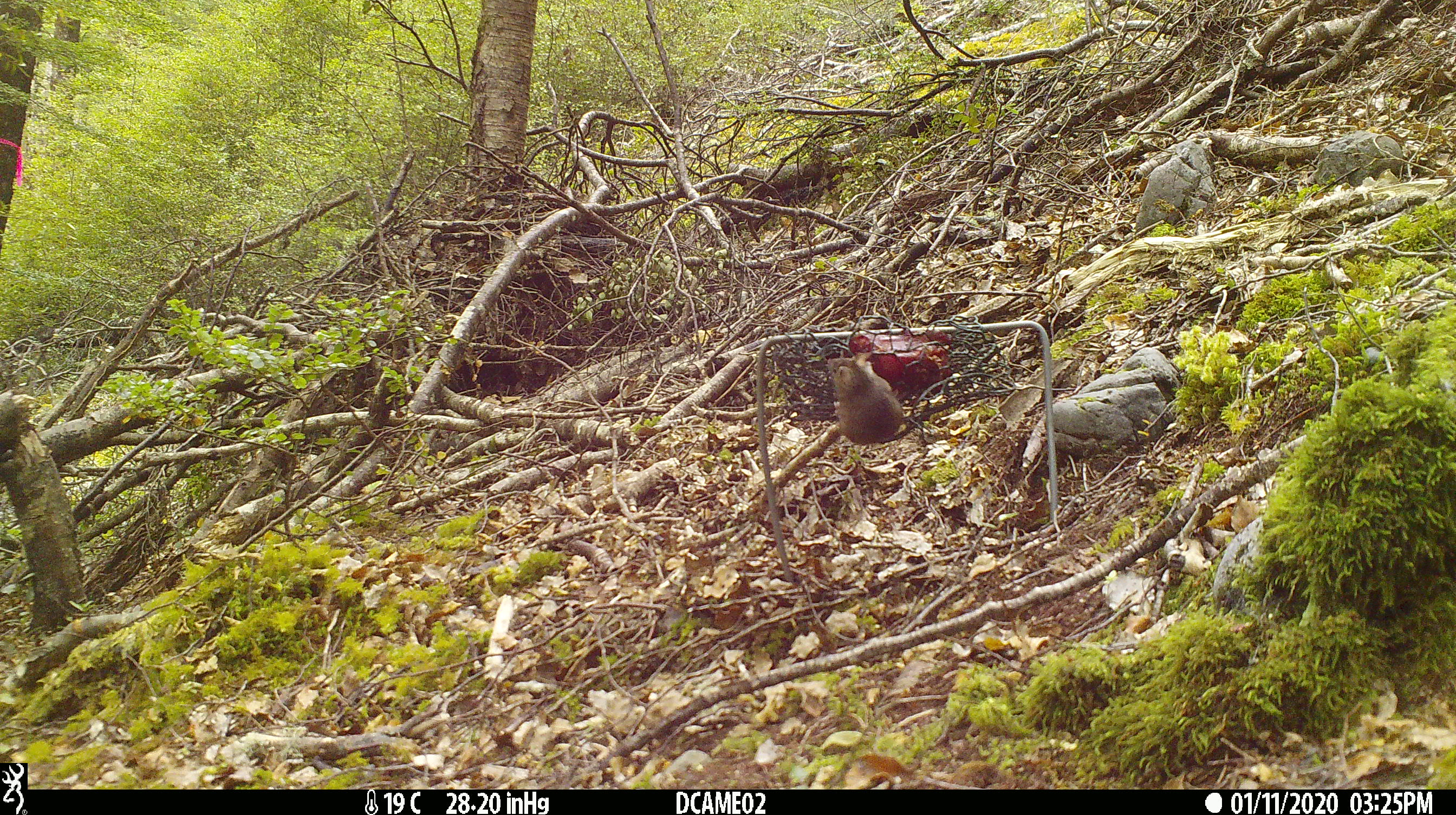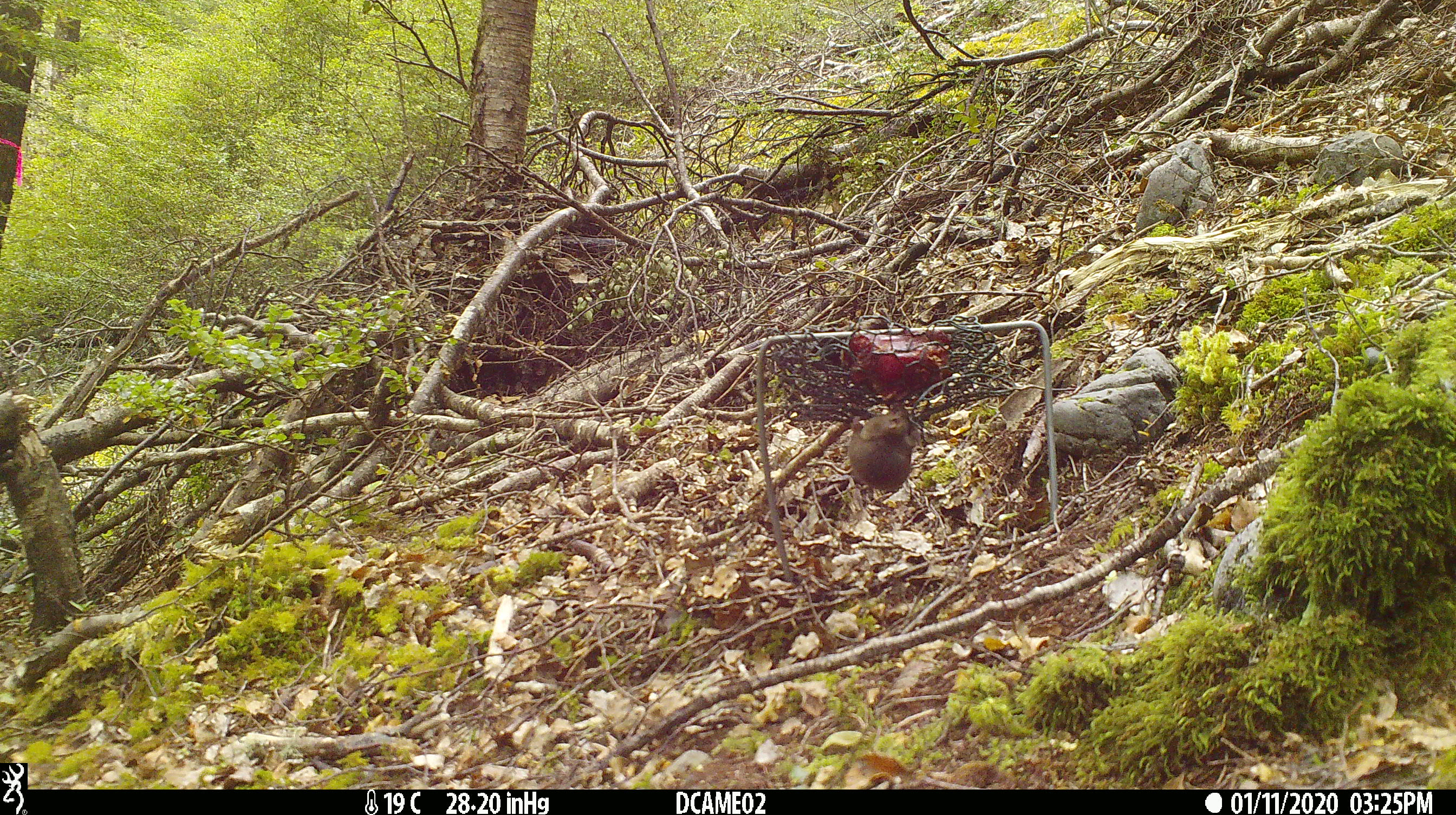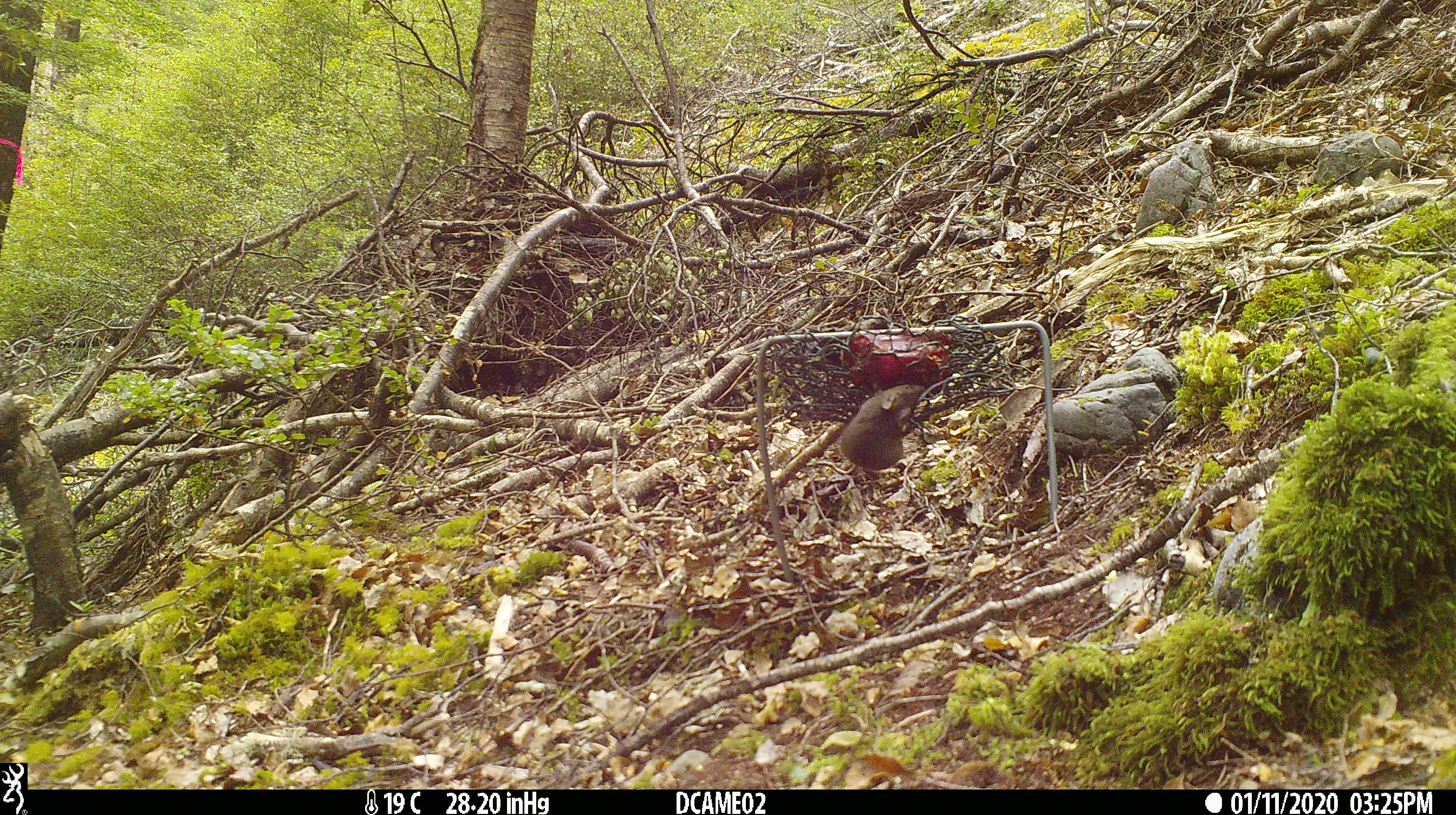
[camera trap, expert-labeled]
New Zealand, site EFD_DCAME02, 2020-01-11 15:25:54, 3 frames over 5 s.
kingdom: Animalia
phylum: Chordata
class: Mammalia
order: Rodentia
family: Muridae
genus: Mus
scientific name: Mus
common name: mouse